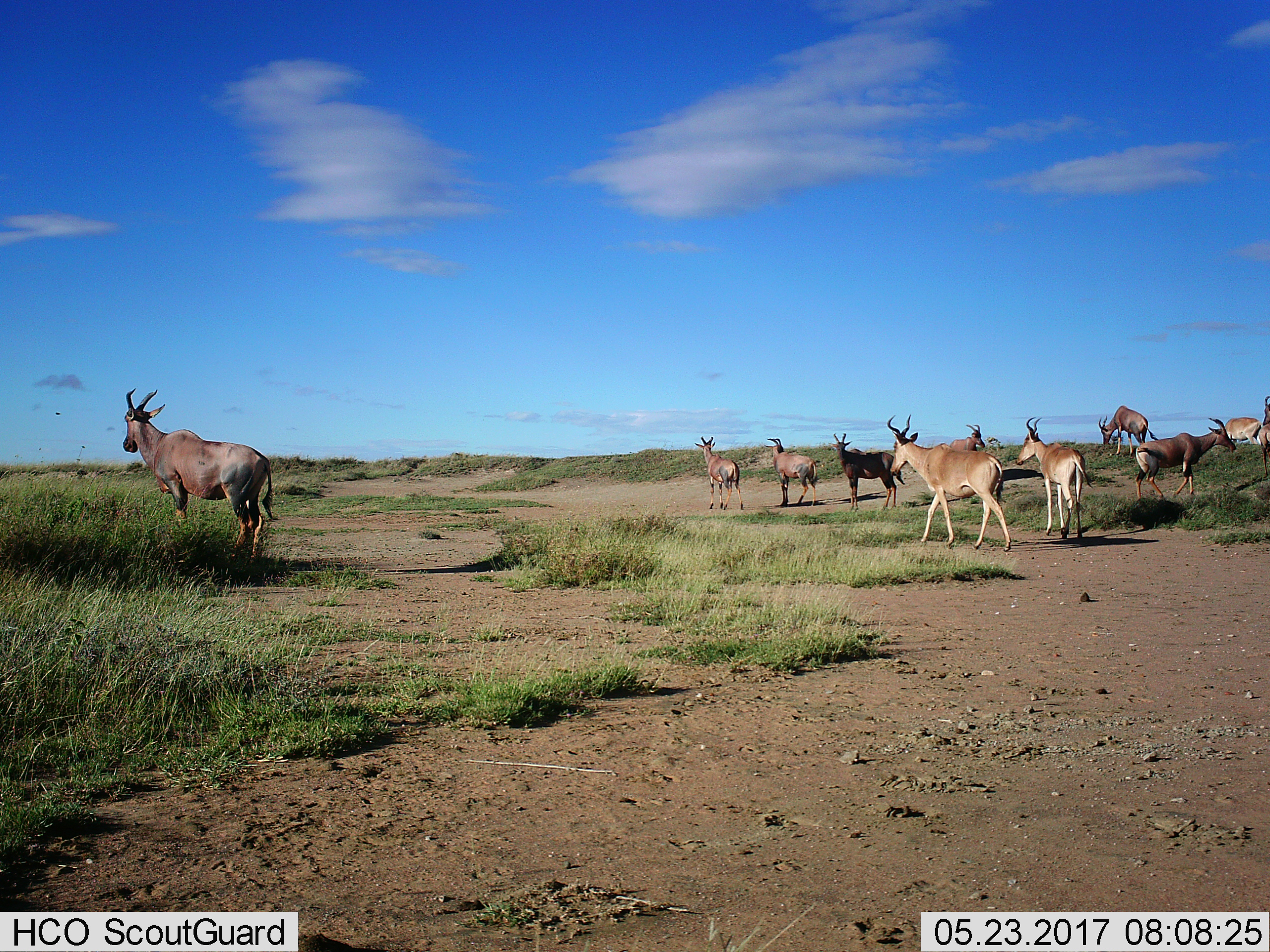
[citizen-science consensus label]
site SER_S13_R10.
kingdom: Animalia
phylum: Chordata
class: Mammalia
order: Artiodactyla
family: Bovidae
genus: Alcelaphus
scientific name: Alcelaphus buselaphus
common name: hartebeest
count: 4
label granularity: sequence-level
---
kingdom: Animalia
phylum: Chordata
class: Mammalia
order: Artiodactyla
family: Bovidae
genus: Damaliscus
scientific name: Damaliscus lunatus jimela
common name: topi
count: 8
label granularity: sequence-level